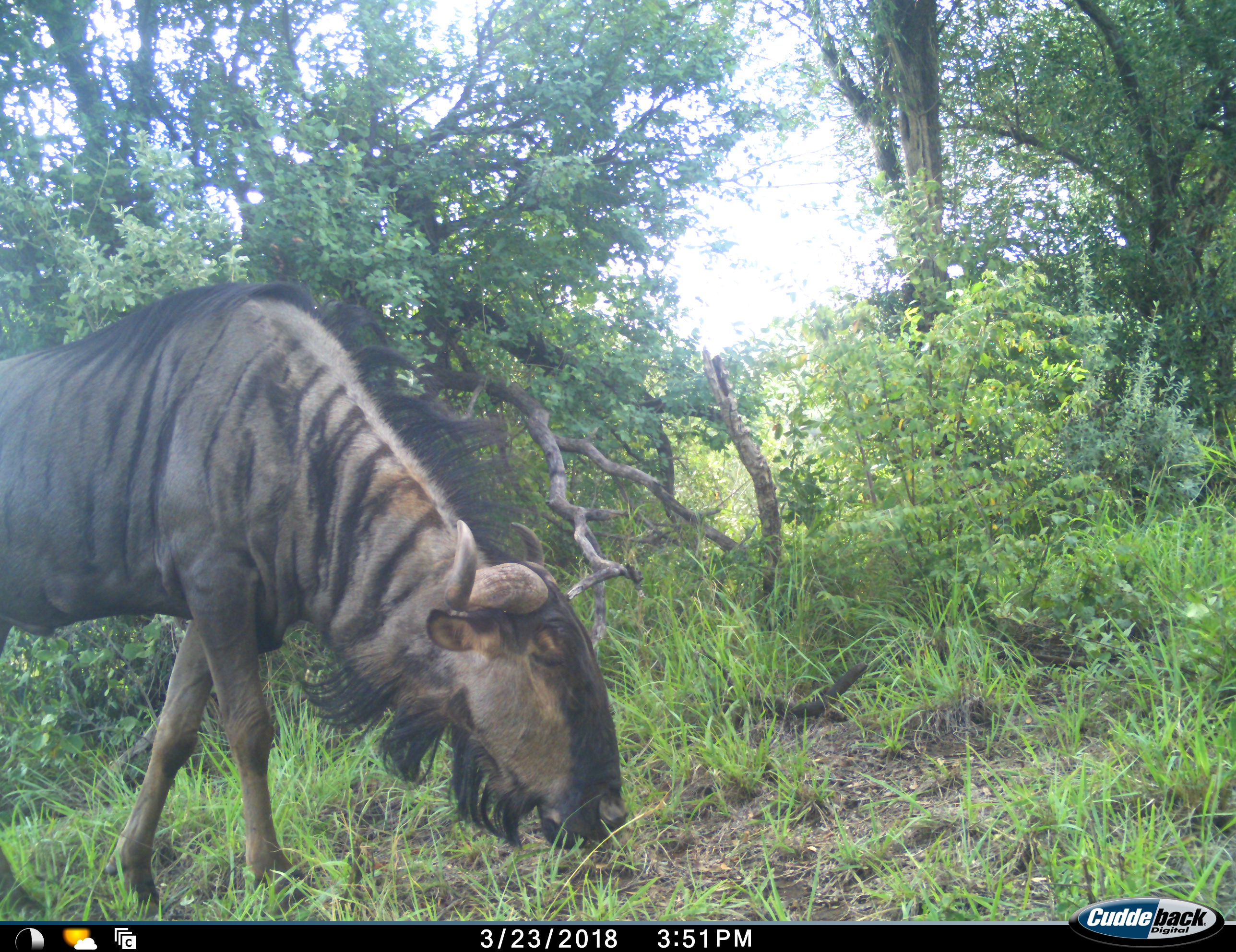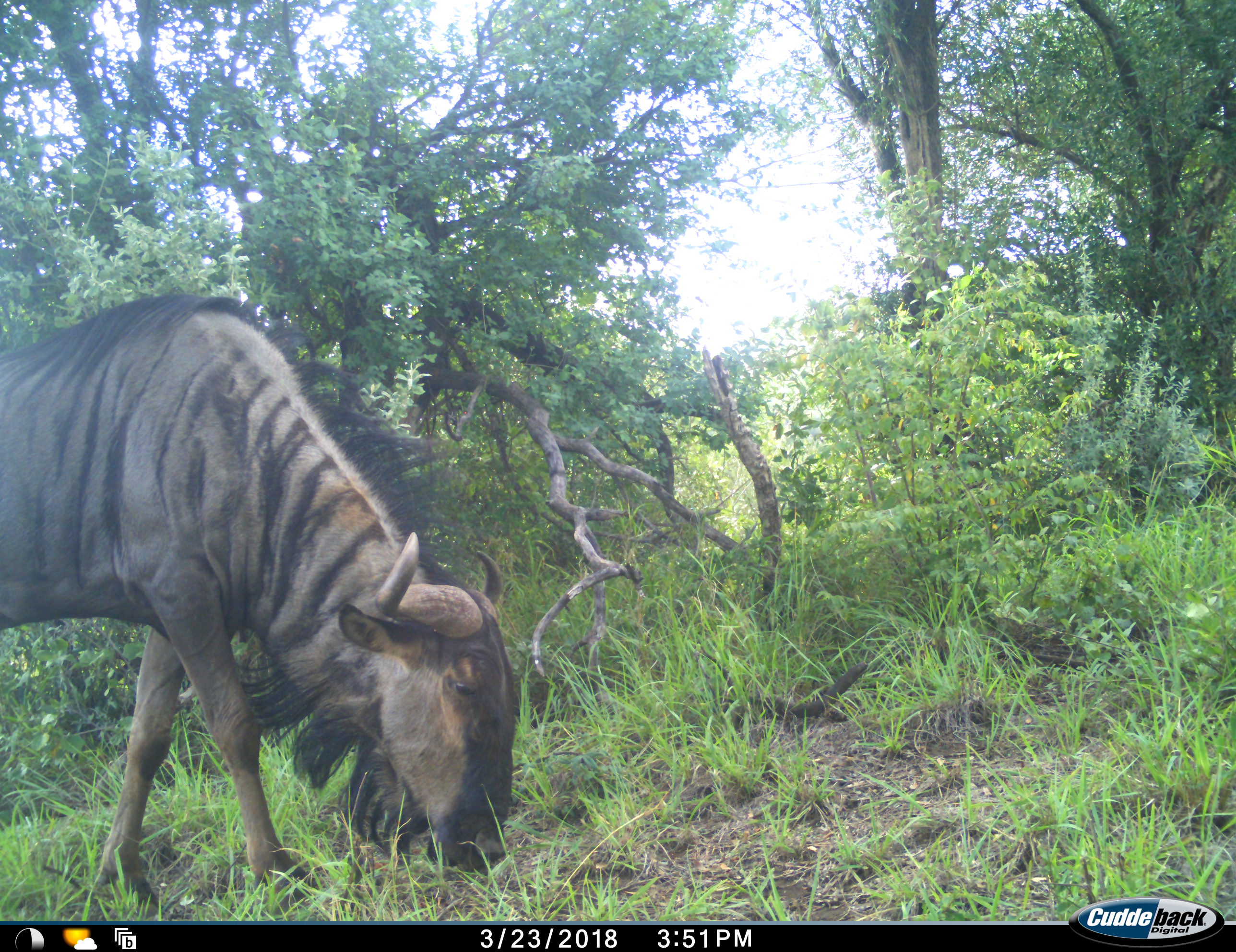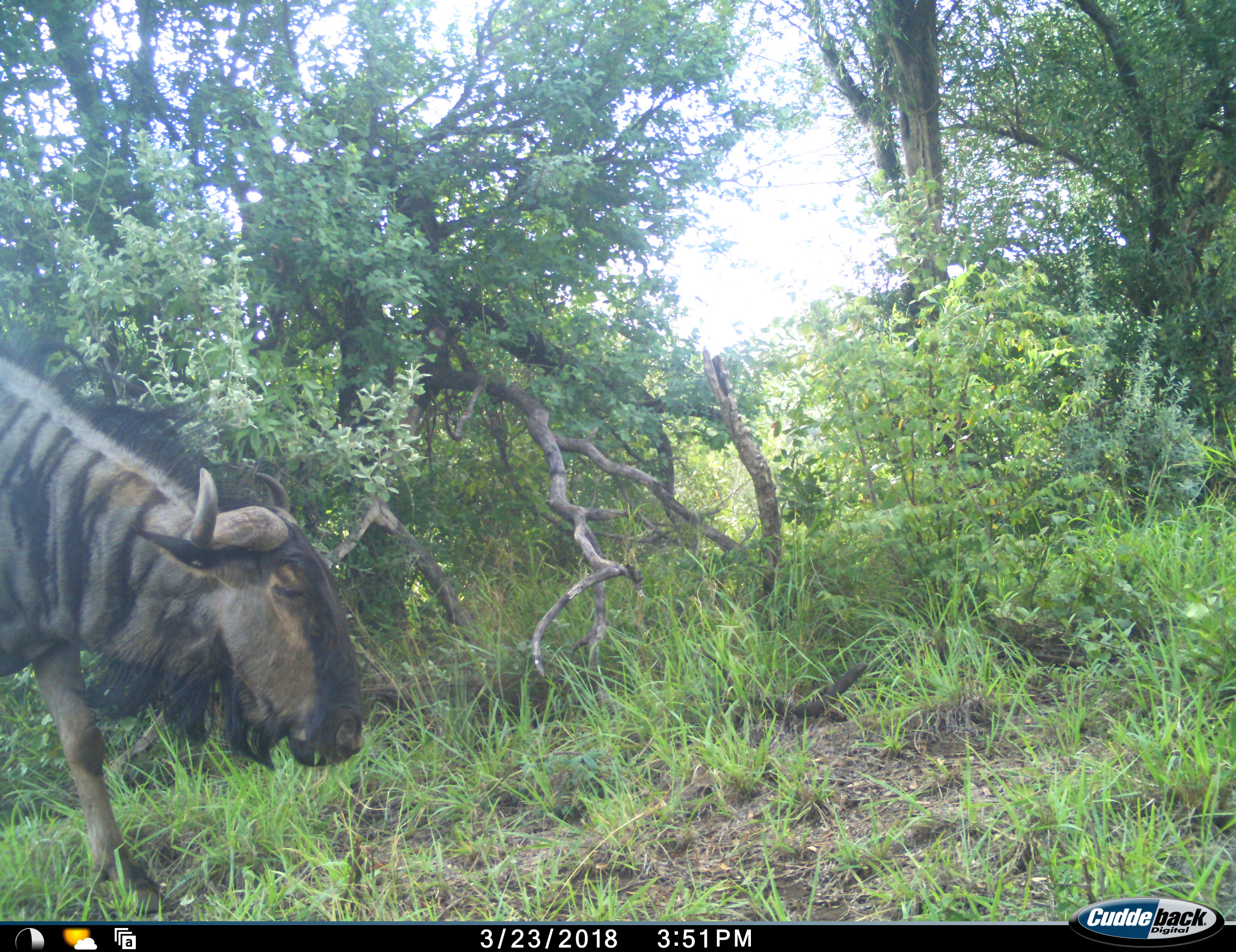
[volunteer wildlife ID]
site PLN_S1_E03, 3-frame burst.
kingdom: Animalia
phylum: Chordata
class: Mammalia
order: Artiodactyla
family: Bovidae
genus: Connochaetes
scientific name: Connochaetes taurinus taurinus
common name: blue wildebeest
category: wildebeestblue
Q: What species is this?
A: Wildebeestblue (blue wildebeest) (Connochaetes taurinus taurinus).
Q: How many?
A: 1.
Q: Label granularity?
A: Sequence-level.